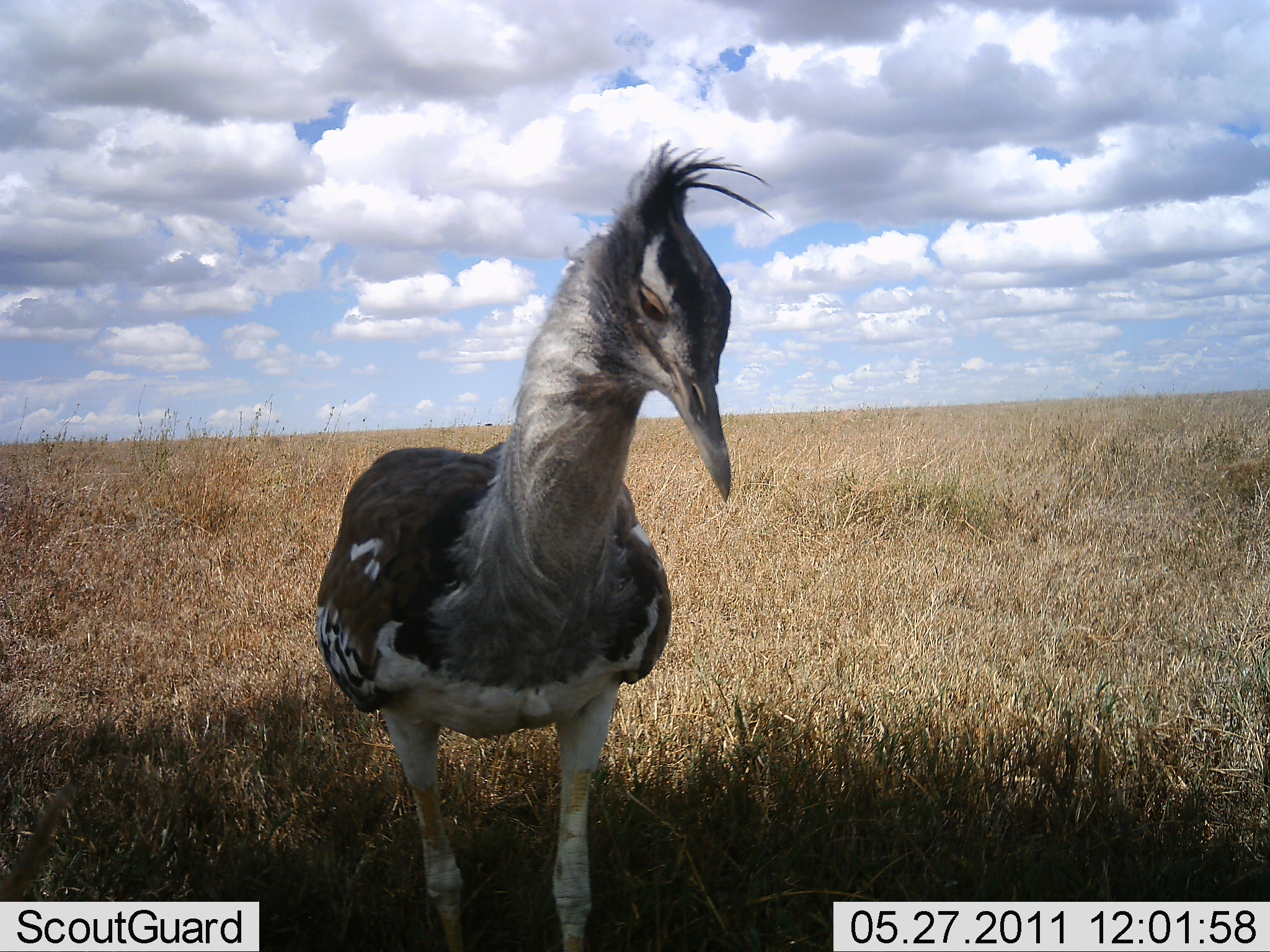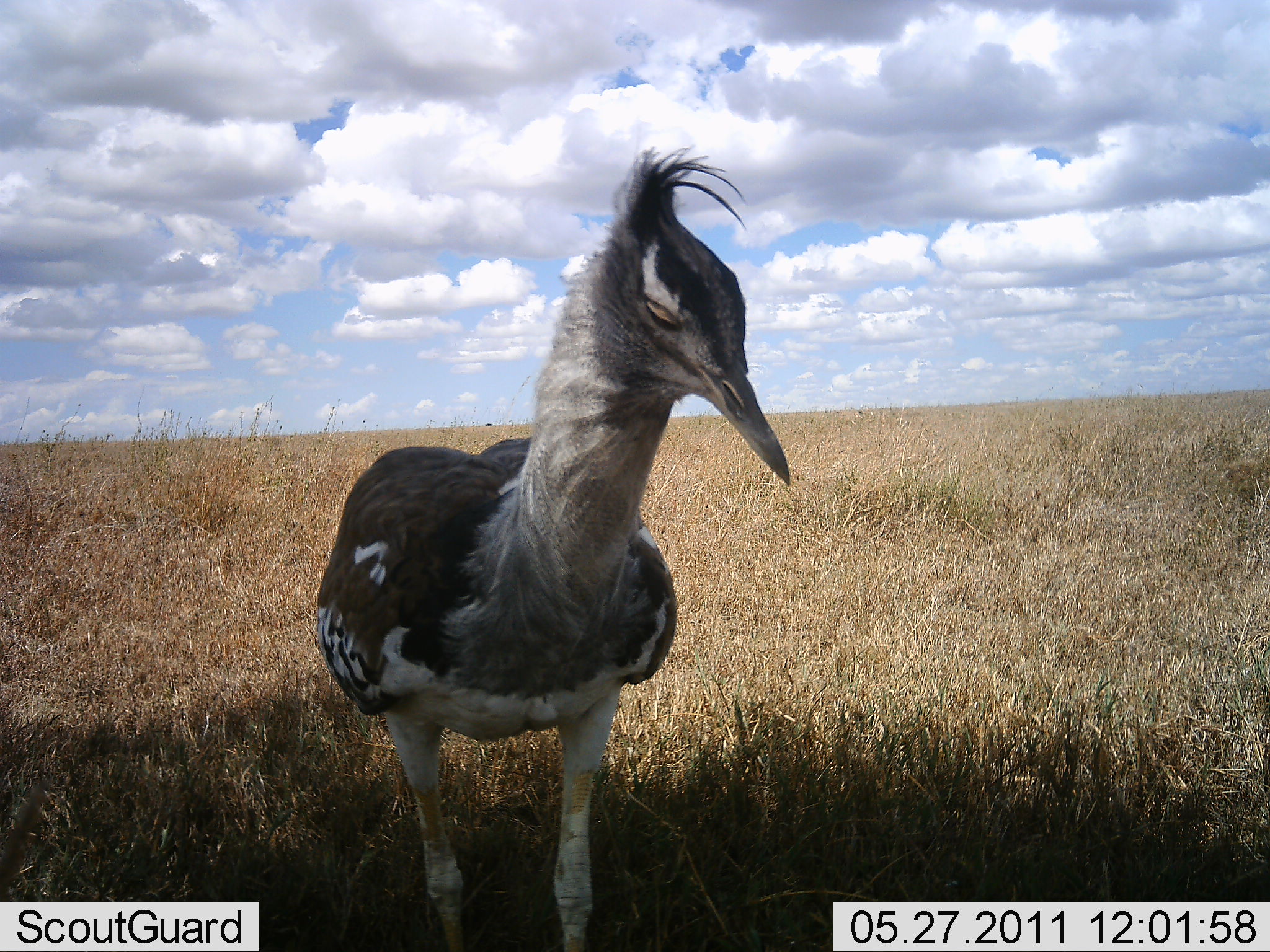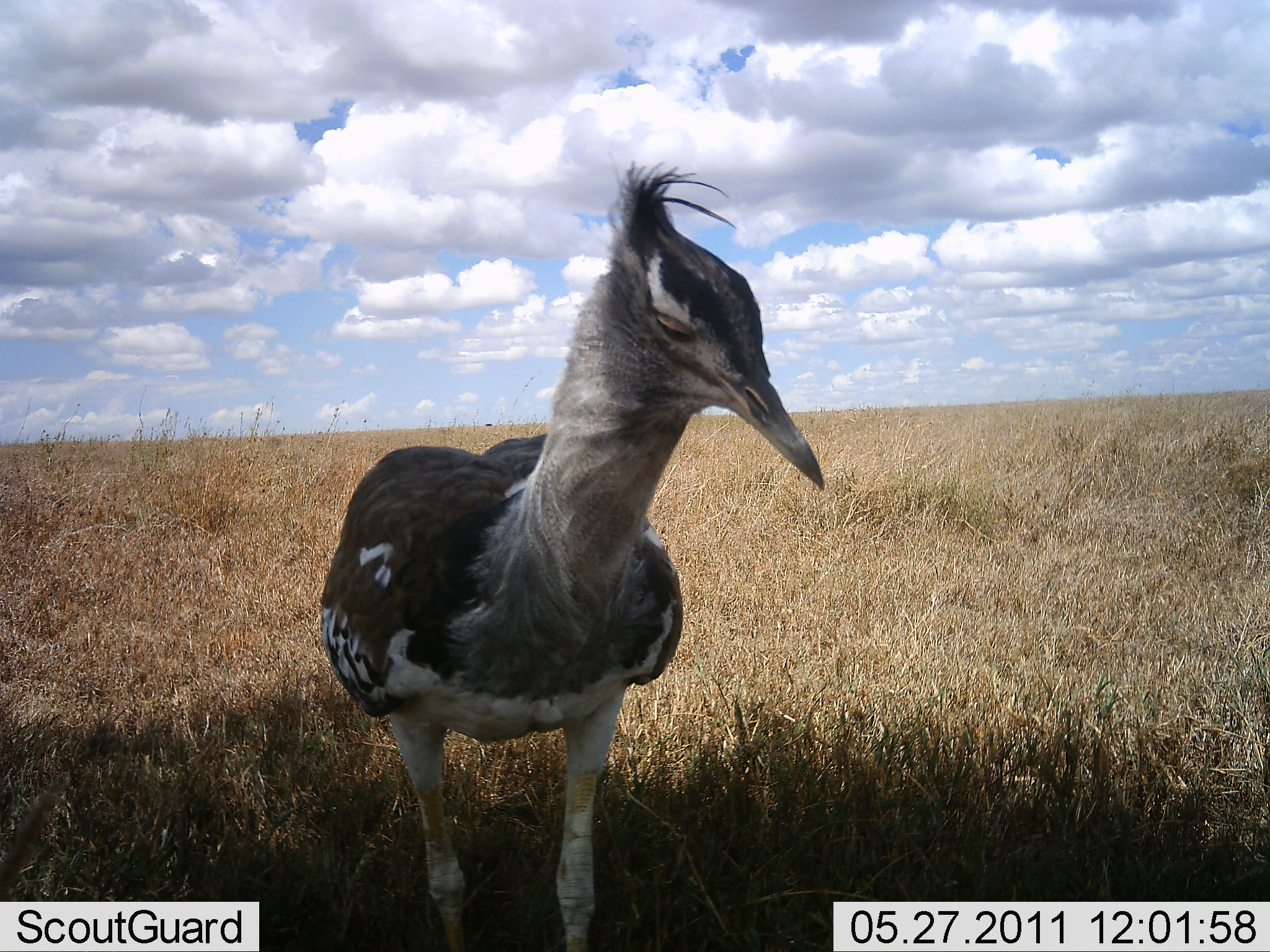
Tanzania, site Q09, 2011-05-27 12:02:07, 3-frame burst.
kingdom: Animalia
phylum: Chordata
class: Aves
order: Otidiformes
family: Otididae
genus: Ardeotis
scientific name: Ardeotis kori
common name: kori bustard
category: koribustard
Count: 1.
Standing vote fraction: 92%.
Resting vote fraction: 8%.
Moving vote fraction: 0%.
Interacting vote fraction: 0%.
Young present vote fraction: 0%.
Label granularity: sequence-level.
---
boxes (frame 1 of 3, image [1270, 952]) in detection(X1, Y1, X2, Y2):
animal: detection(312, 135, 780, 951)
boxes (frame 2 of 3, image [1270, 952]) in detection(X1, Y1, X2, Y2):
animal: detection(312, 141, 792, 951)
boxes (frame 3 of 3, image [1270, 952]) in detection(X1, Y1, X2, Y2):
animal: detection(318, 154, 826, 930)